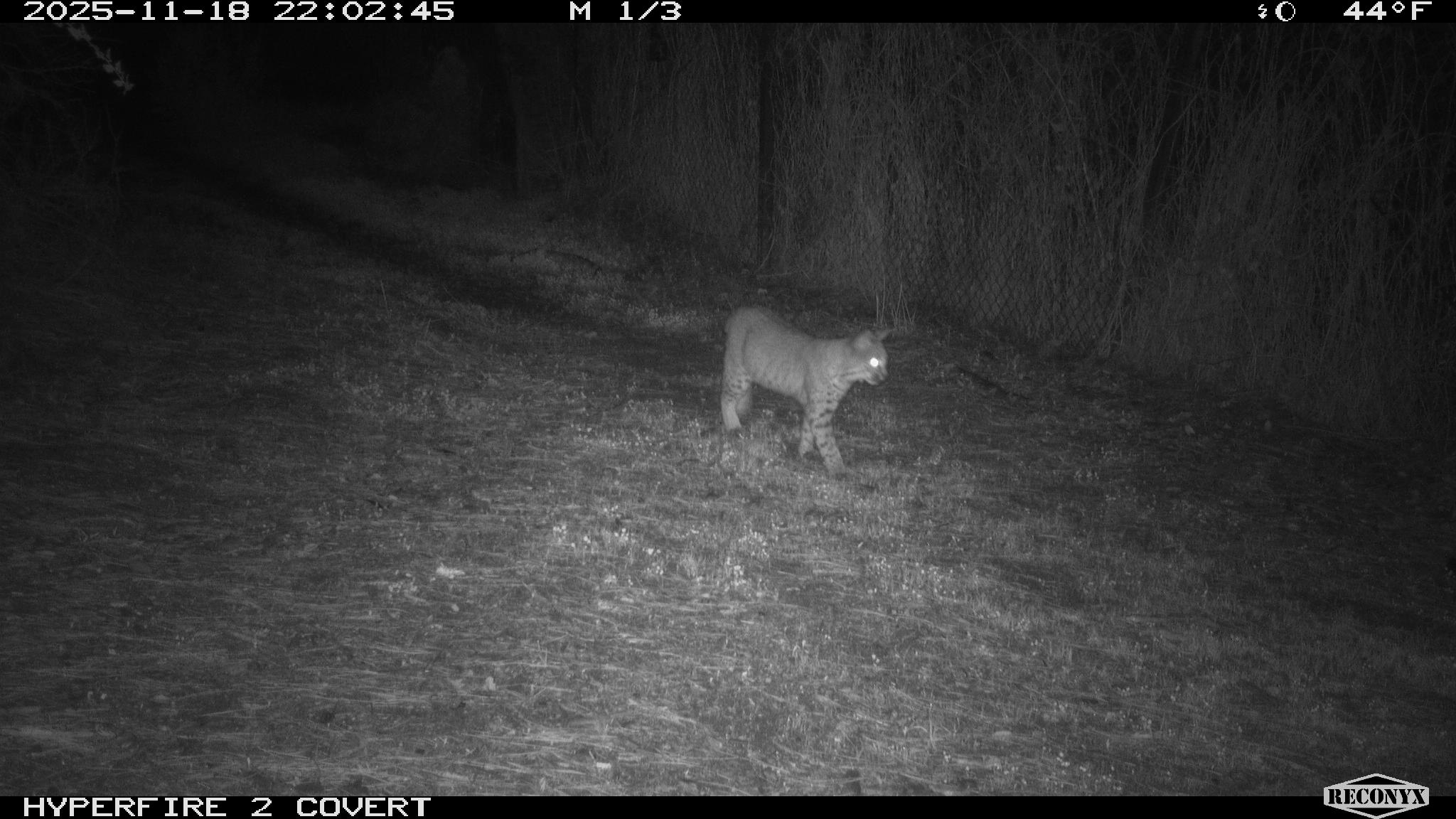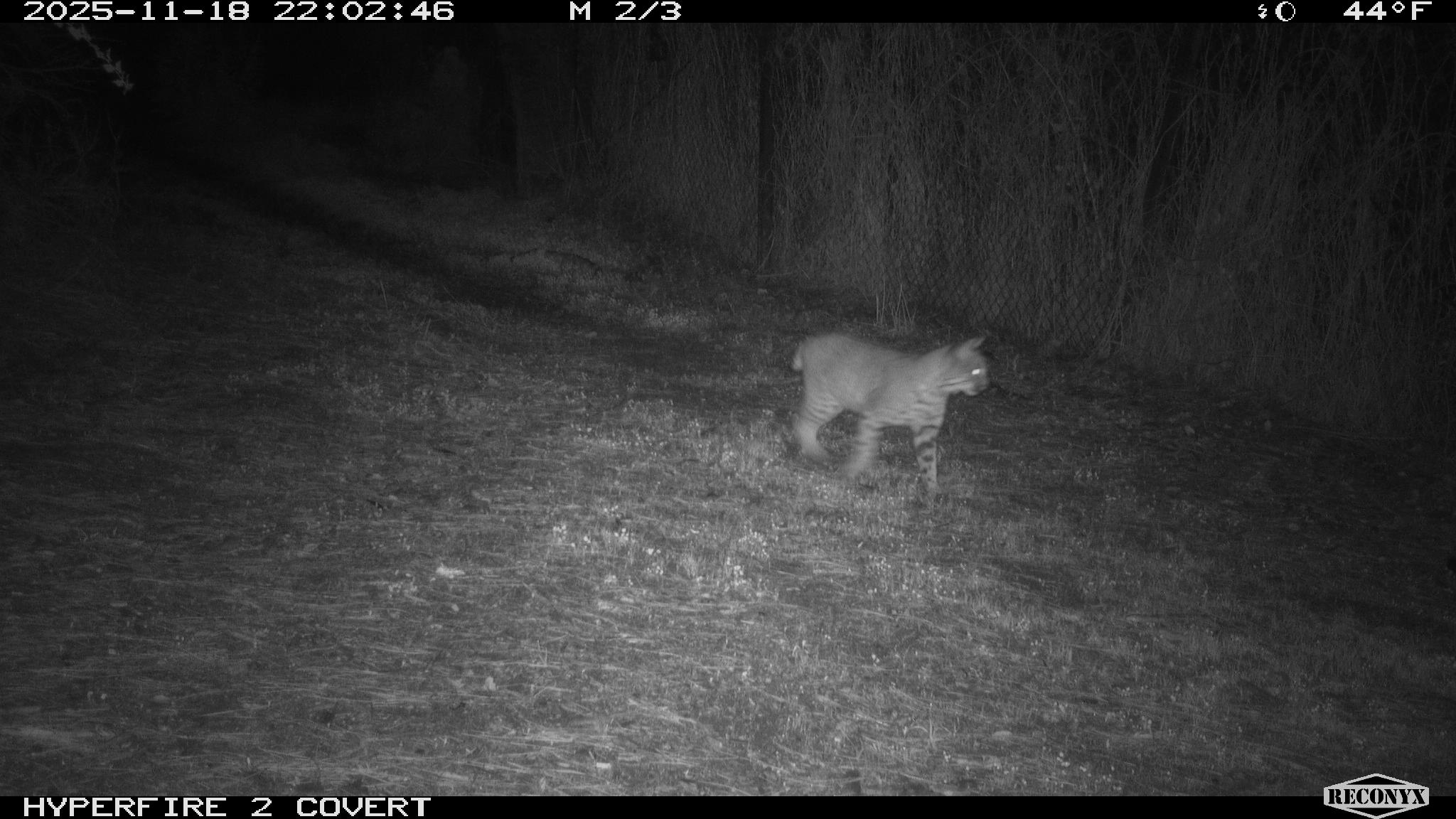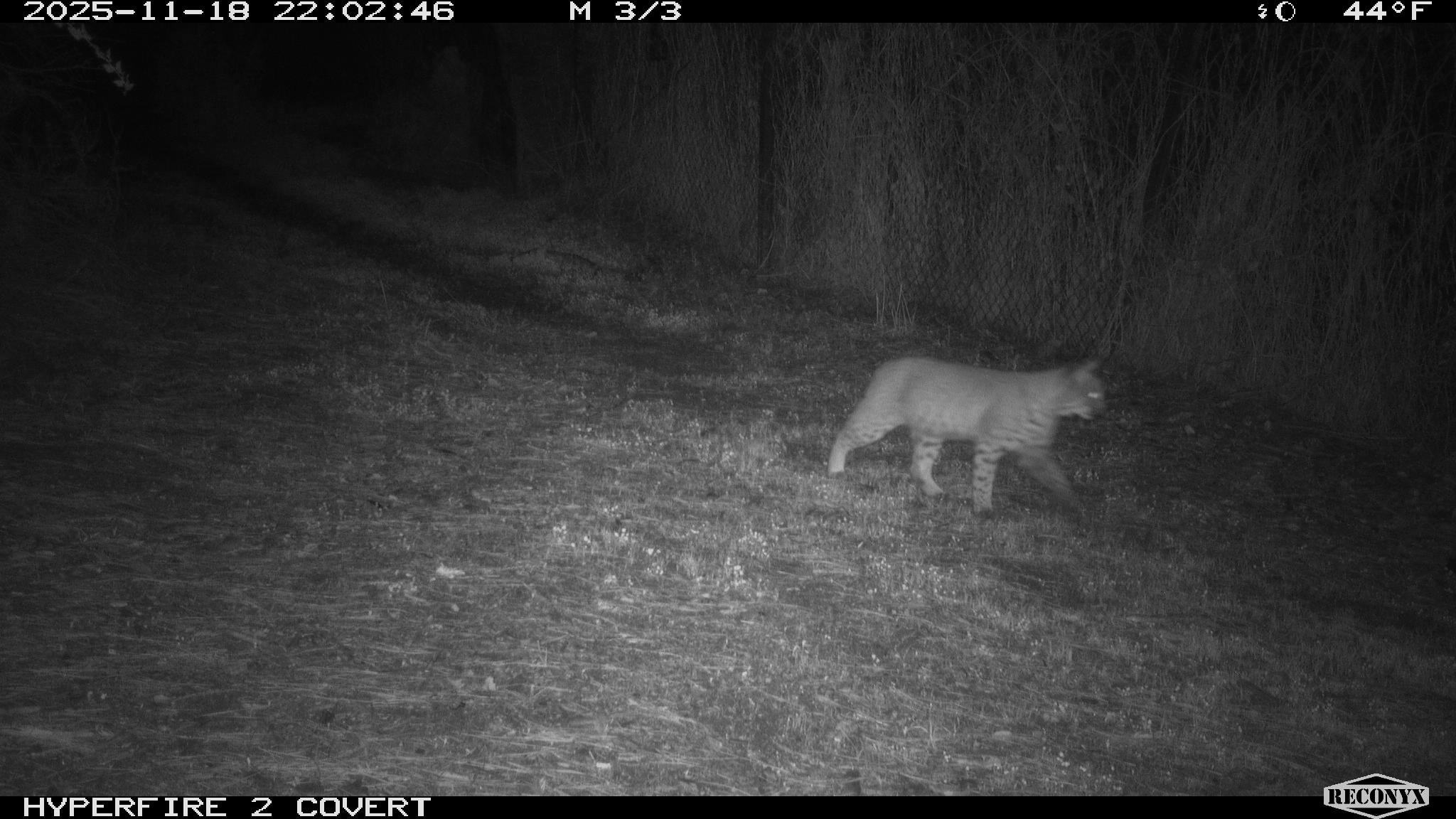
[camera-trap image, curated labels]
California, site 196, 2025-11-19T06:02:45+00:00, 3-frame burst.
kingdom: Animalia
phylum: Chordata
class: Mammalia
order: Carnivora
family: Felidae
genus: Lynx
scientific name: Lynx rufus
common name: bobcat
Bobcat (Lynx rufus).